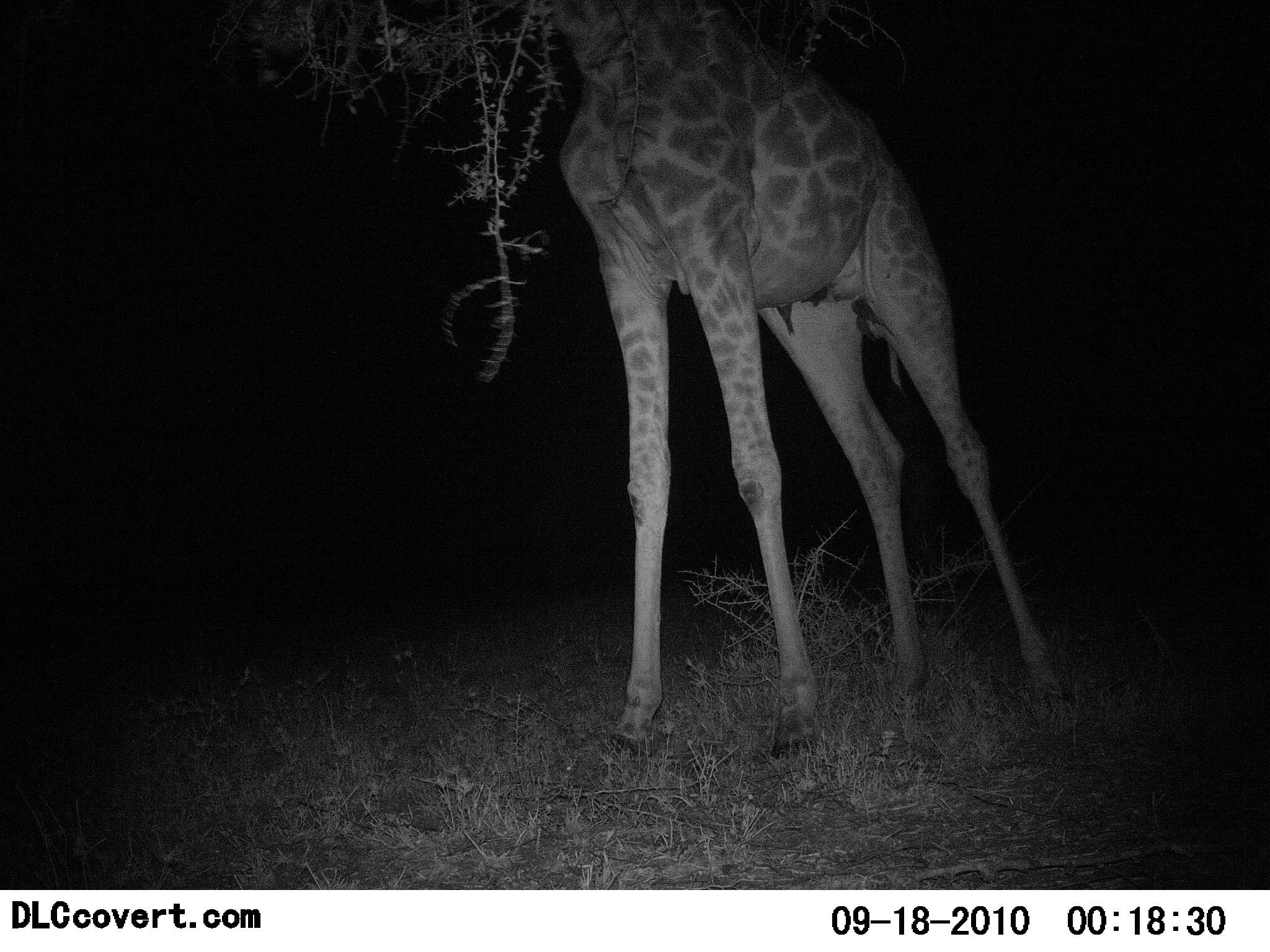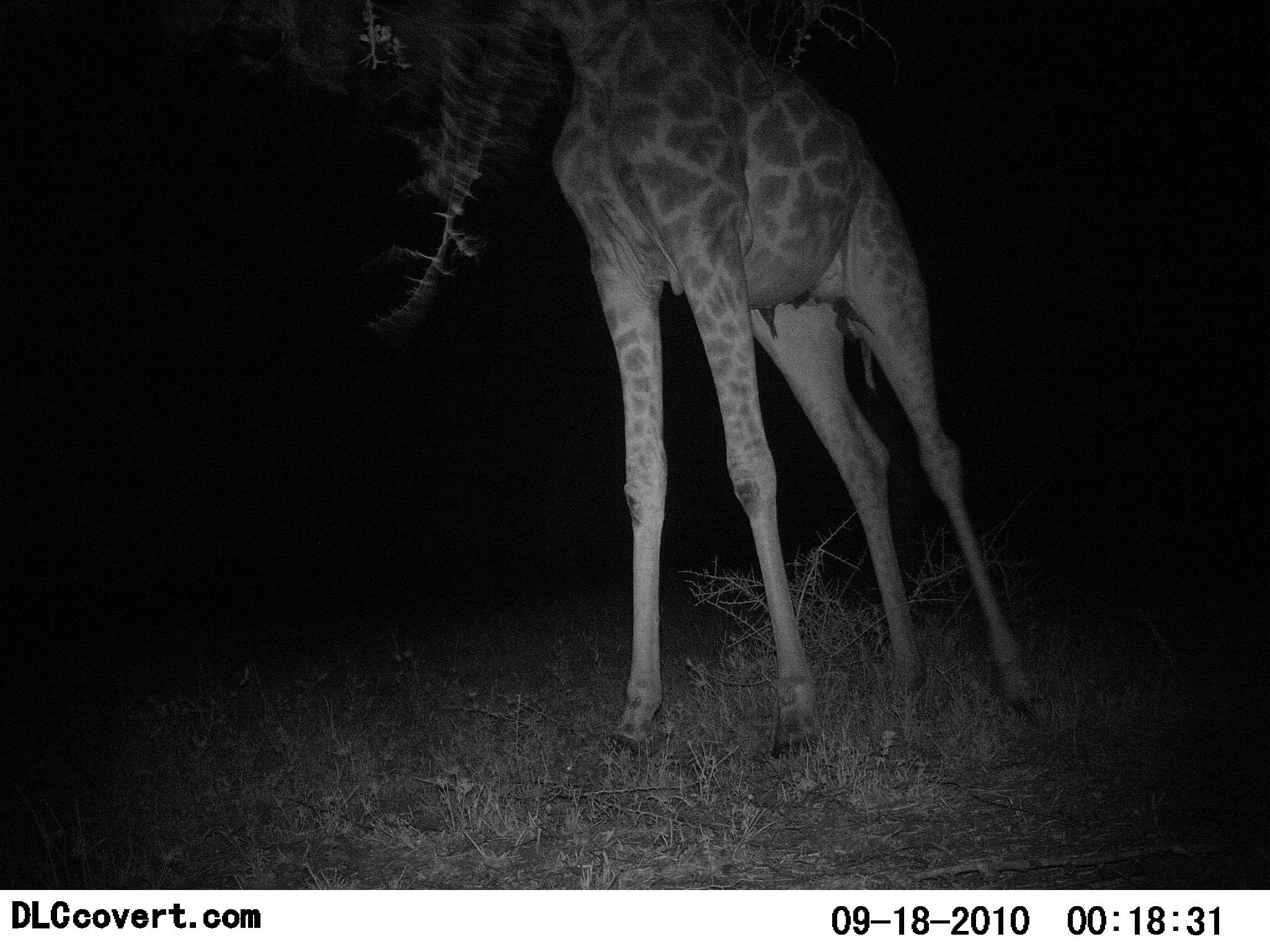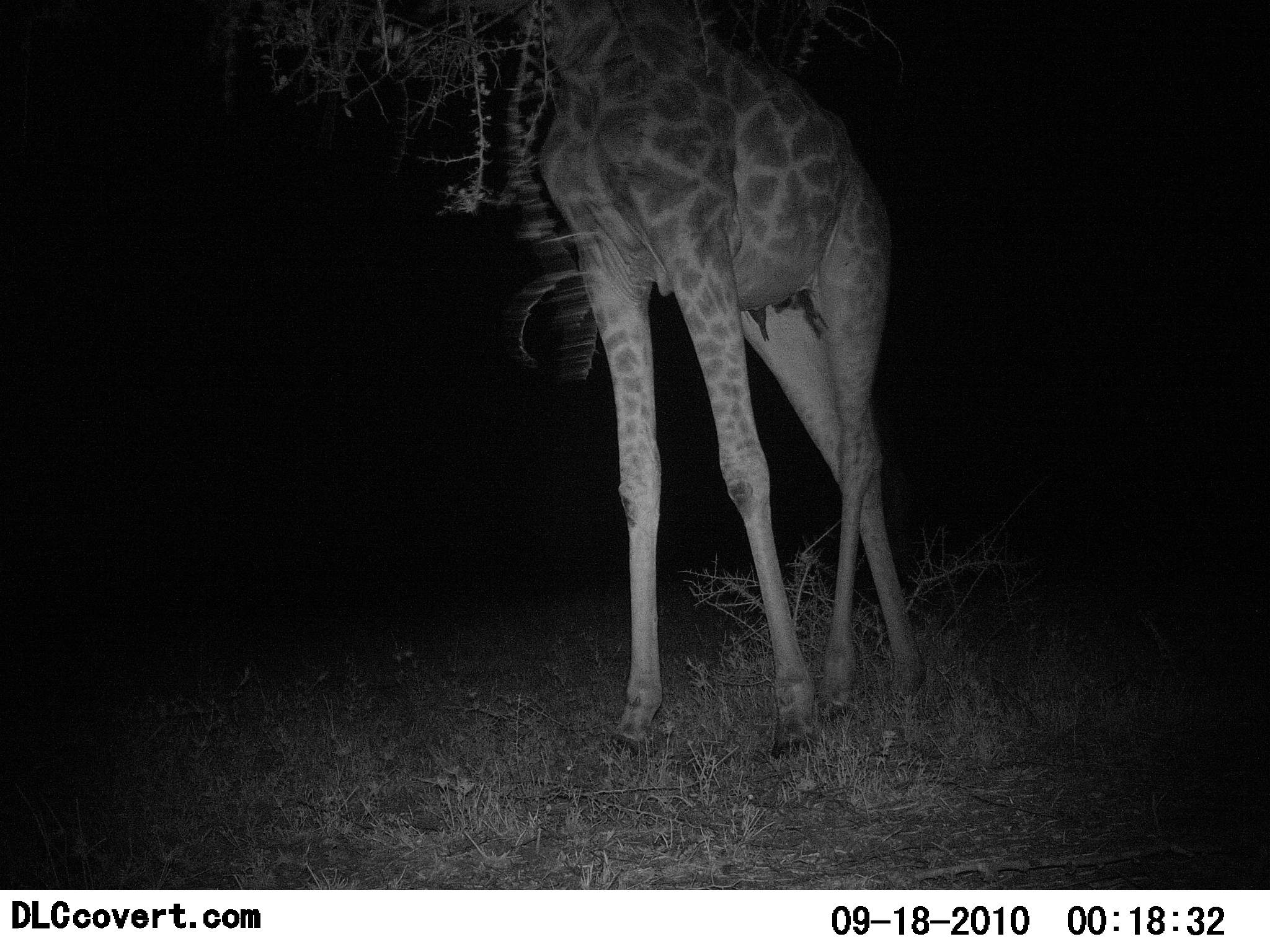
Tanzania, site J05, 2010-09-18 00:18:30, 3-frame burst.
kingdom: Animalia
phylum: Chordata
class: Mammalia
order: Artiodactyla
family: Giraffidae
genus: Giraffa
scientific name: Giraffa camelopardalis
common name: giraffe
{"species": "giraffe (Giraffa camelopardalis)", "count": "1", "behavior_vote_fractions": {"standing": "33%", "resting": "0%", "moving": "7%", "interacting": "0%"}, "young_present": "0%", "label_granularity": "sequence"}